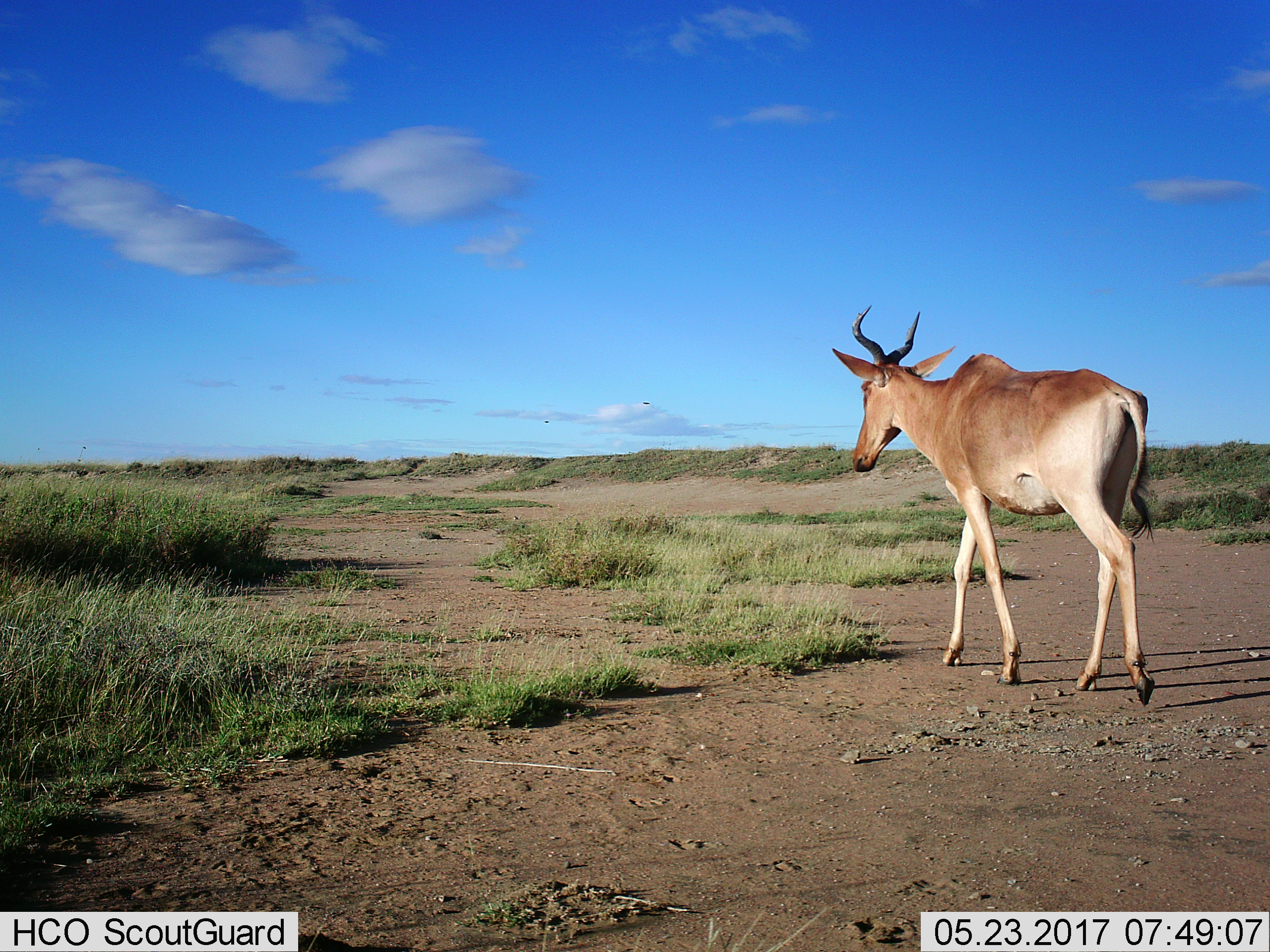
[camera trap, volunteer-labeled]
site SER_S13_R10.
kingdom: Animalia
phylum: Chordata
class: Mammalia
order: Artiodactyla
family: Bovidae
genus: Alcelaphus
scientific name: Alcelaphus buselaphus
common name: hartebeest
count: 1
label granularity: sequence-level